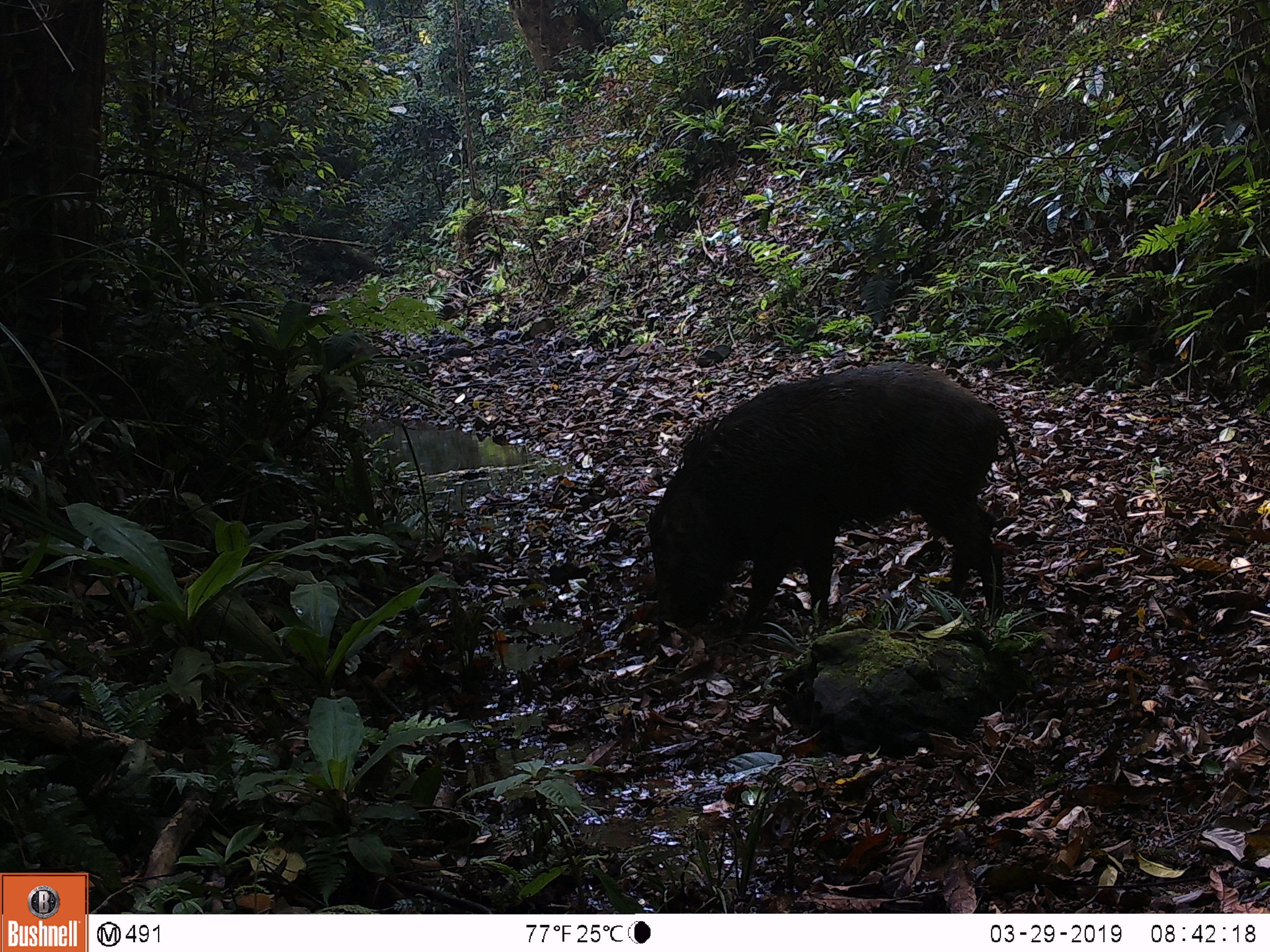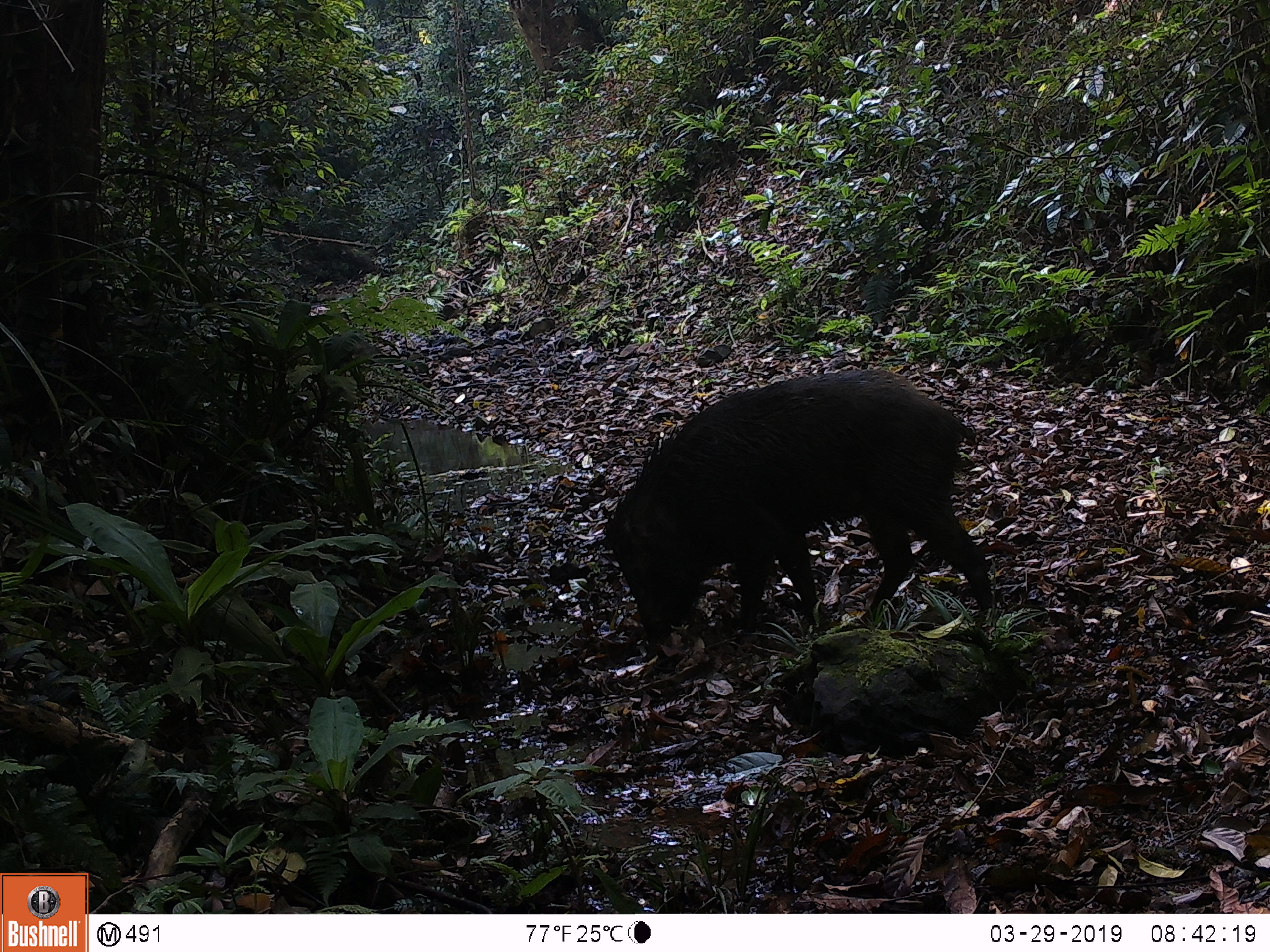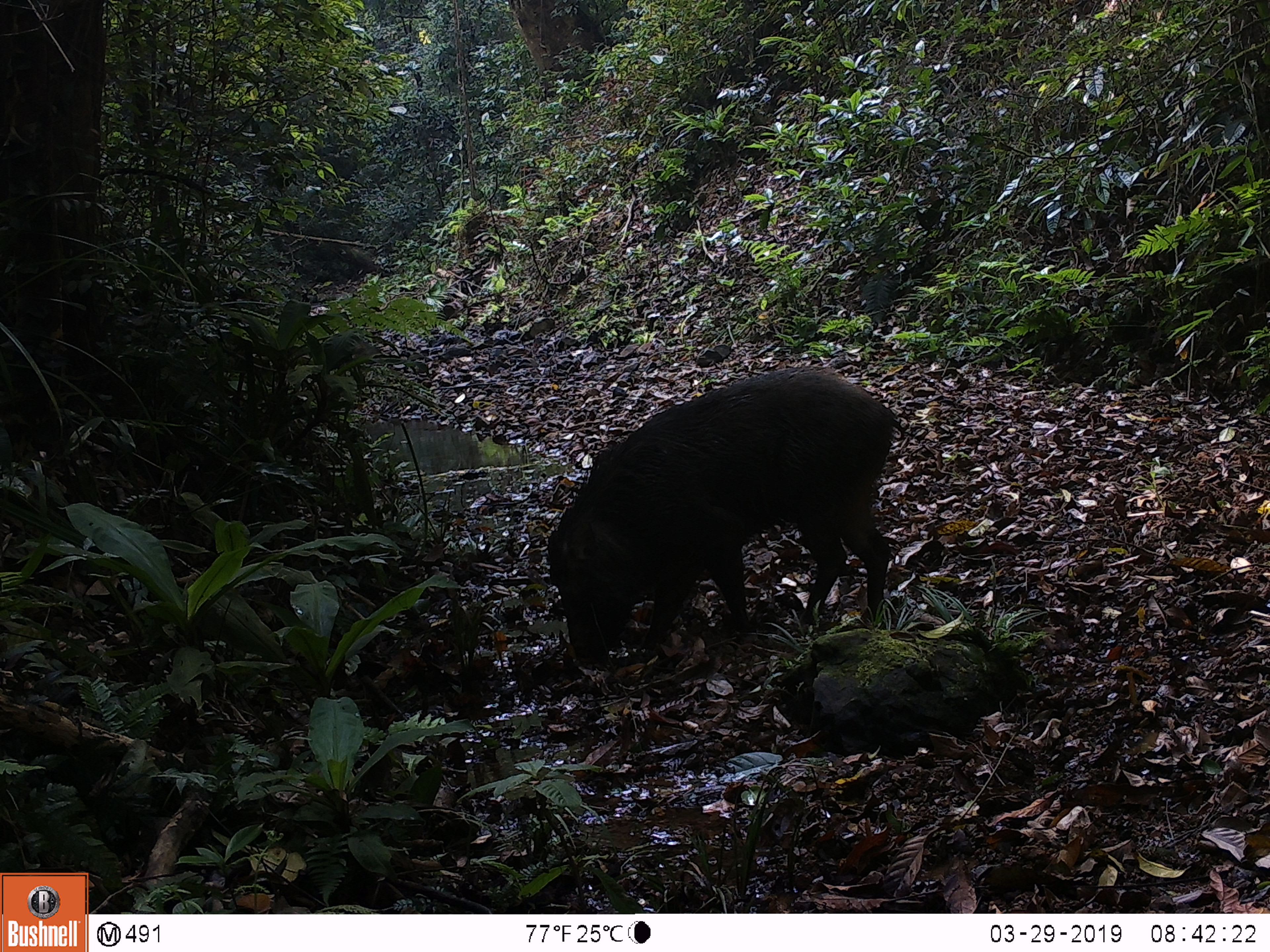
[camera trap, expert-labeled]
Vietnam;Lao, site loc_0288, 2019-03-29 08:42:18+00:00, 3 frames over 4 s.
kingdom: Animalia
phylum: Chordata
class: Mammalia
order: Artiodactyla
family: Suidae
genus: Sus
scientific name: Sus scrofa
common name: eurasian wild pig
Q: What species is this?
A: Eurasian wild pig (Sus scrofa).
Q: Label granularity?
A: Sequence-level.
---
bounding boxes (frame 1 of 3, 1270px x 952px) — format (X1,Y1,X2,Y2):
eurasian wild pig: (643,360,1026,647)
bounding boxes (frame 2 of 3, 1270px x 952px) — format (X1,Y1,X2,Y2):
eurasian wild pig: (602,365,995,650)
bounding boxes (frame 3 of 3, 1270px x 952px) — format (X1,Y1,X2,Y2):
eurasian wild pig: (543,366,906,669)